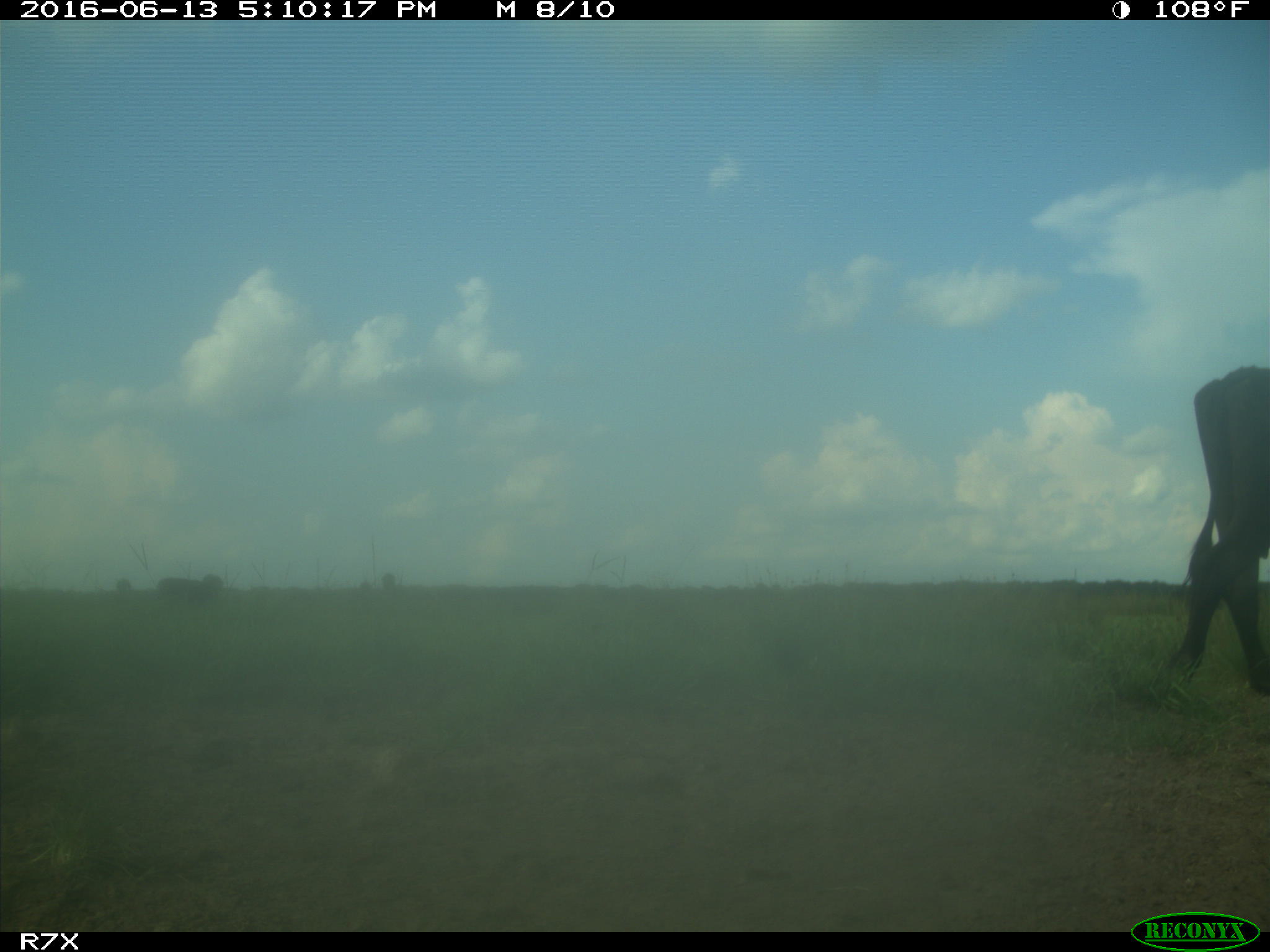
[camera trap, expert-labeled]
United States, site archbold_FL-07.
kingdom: Animalia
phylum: Chordata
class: Mammalia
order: Artiodactyla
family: Bovidae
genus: Bos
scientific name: Bos taurus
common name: domestic cow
Bos taurus (domestic cow).